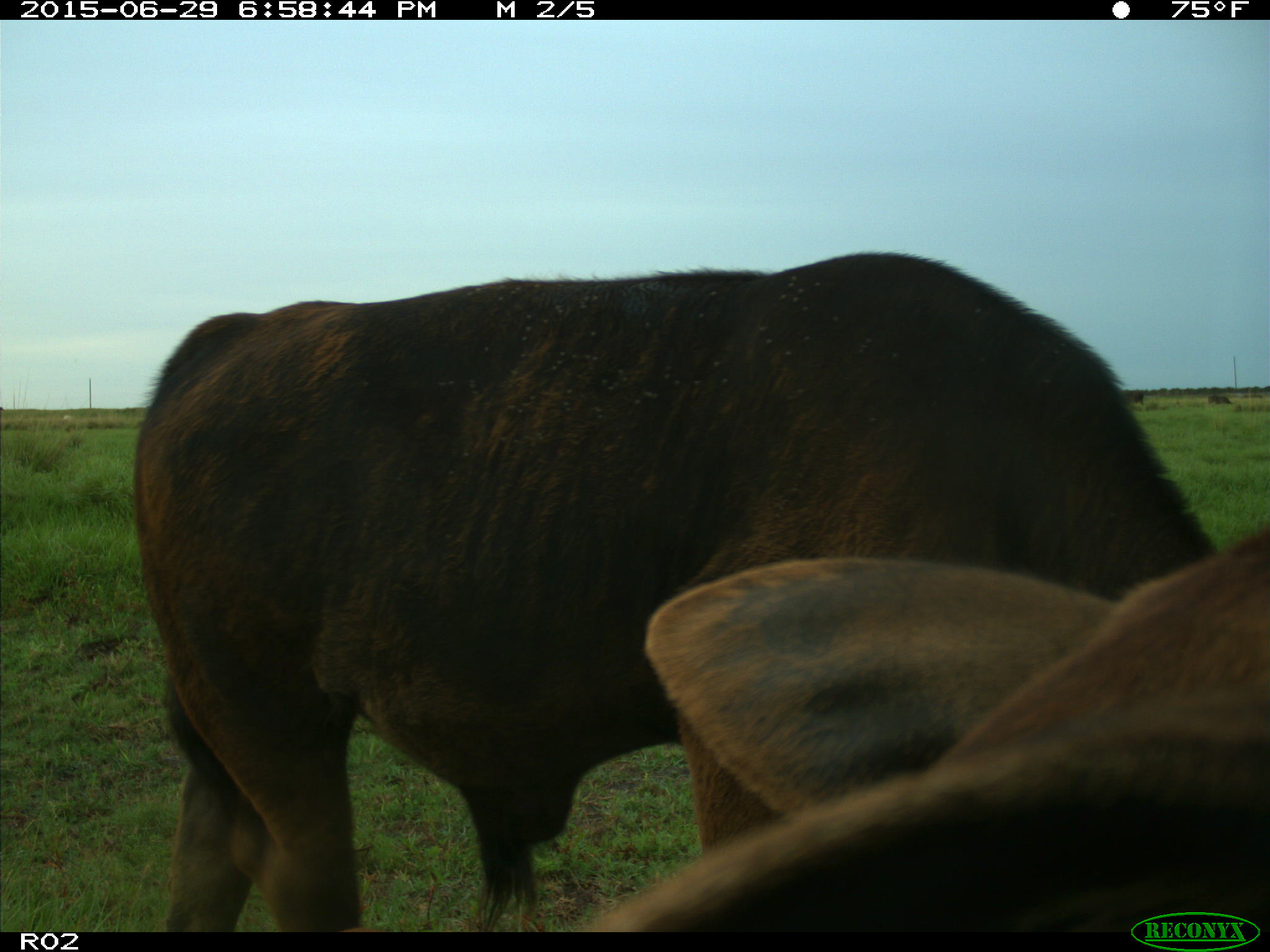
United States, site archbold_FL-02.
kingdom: Animalia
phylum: Chordata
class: Mammalia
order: Artiodactyla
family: Bovidae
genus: Bos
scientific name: Bos taurus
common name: domestic cow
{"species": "Bos taurus (domestic cow)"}